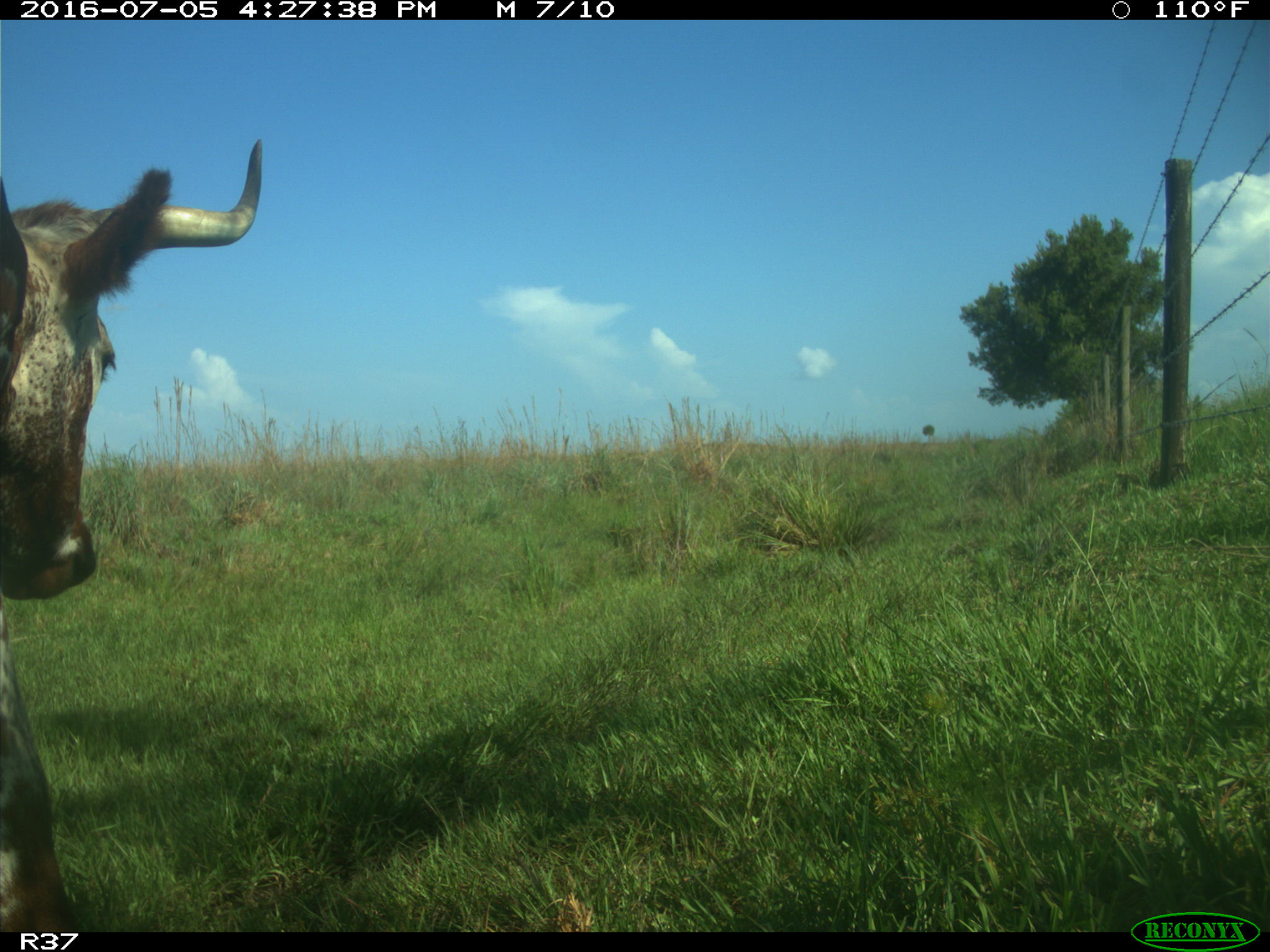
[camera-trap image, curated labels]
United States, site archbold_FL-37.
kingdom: Animalia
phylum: Chordata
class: Mammalia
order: Artiodactyla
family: Bovidae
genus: Bos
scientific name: Bos taurus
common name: domestic cow